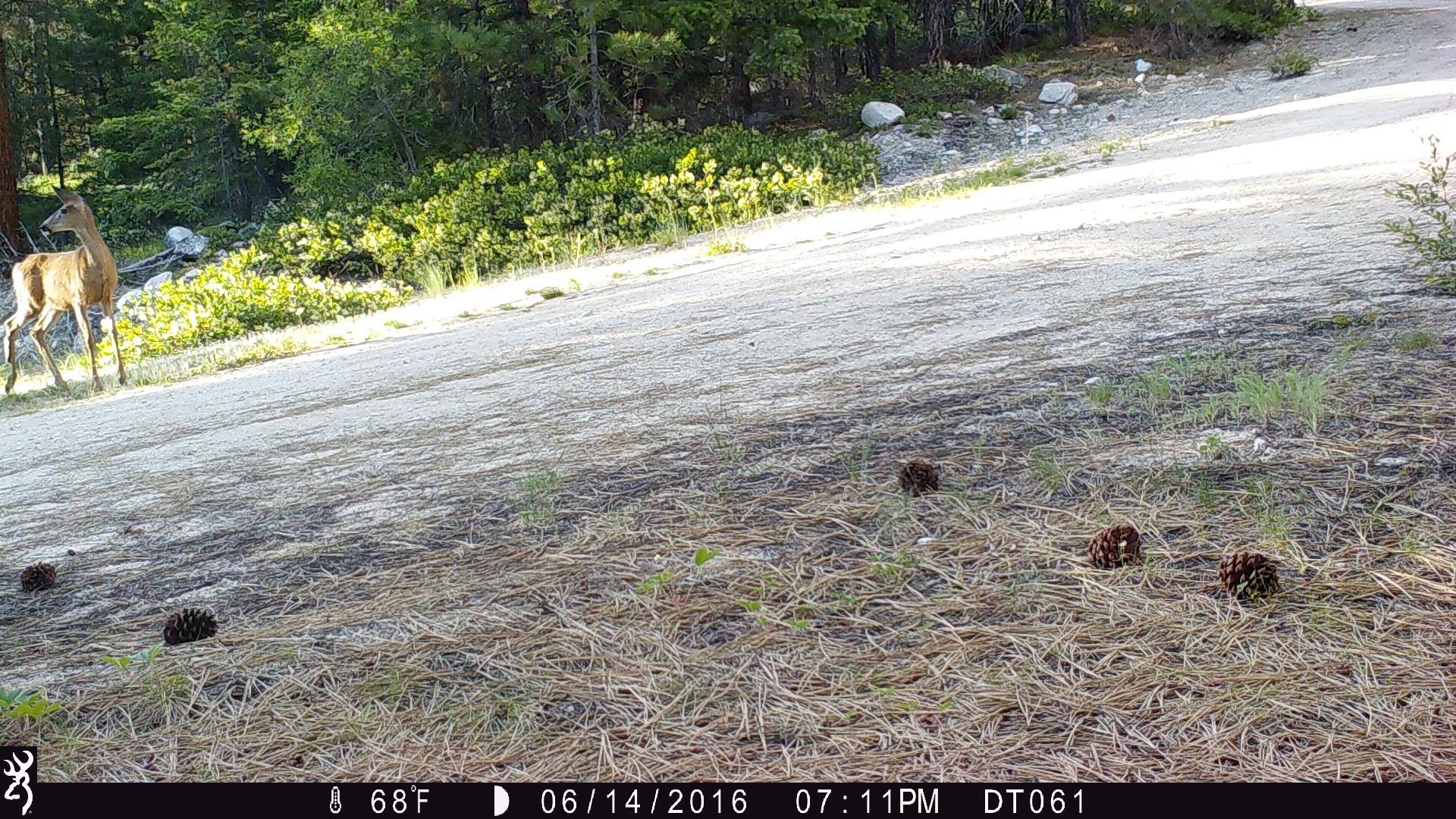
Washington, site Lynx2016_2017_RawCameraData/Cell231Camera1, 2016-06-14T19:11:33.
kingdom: Animalia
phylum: Chordata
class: Mammalia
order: Artiodactyla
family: Cervidae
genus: Odocoileus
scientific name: Odocoileus hemionus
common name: mule deer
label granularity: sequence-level